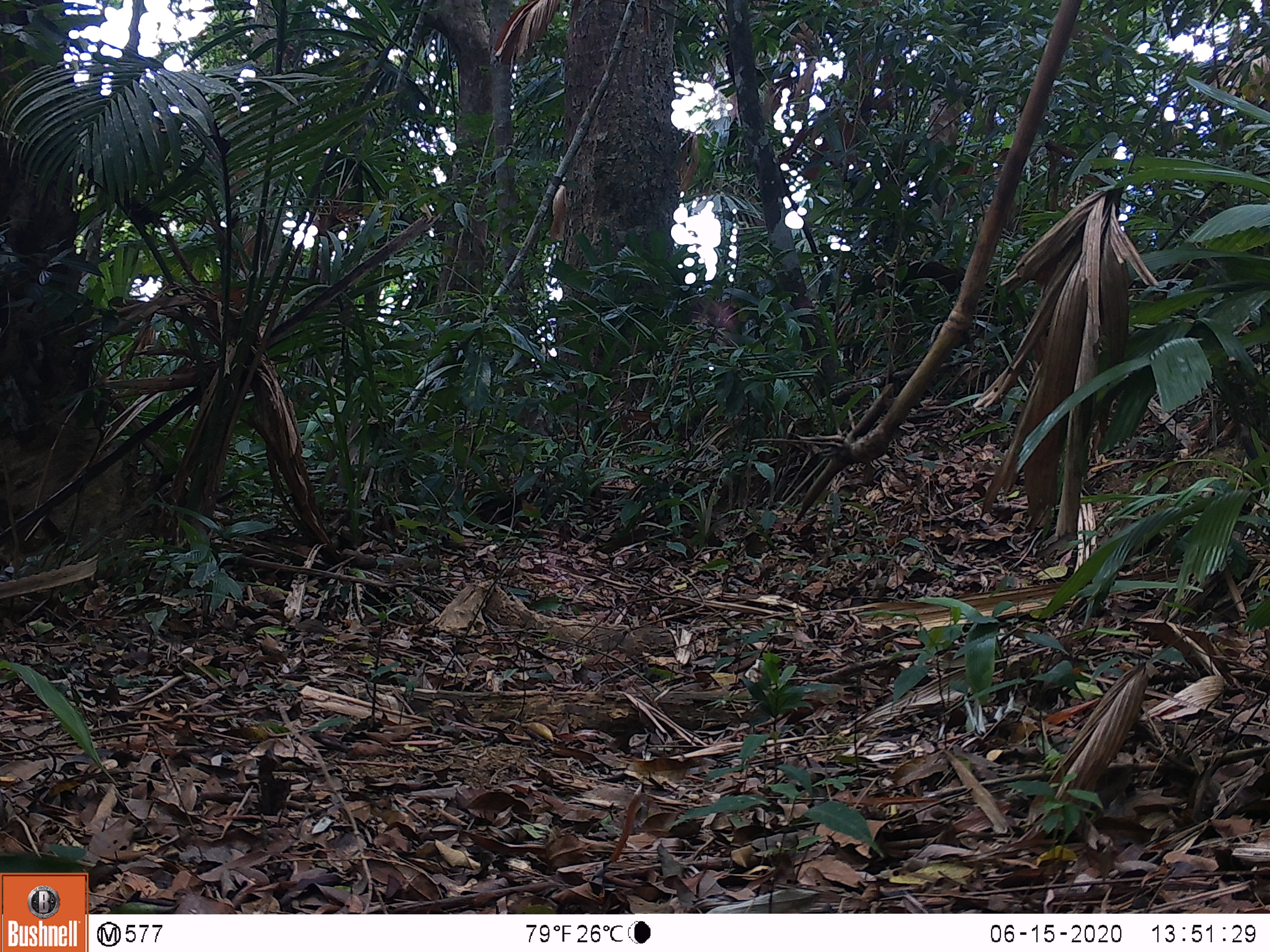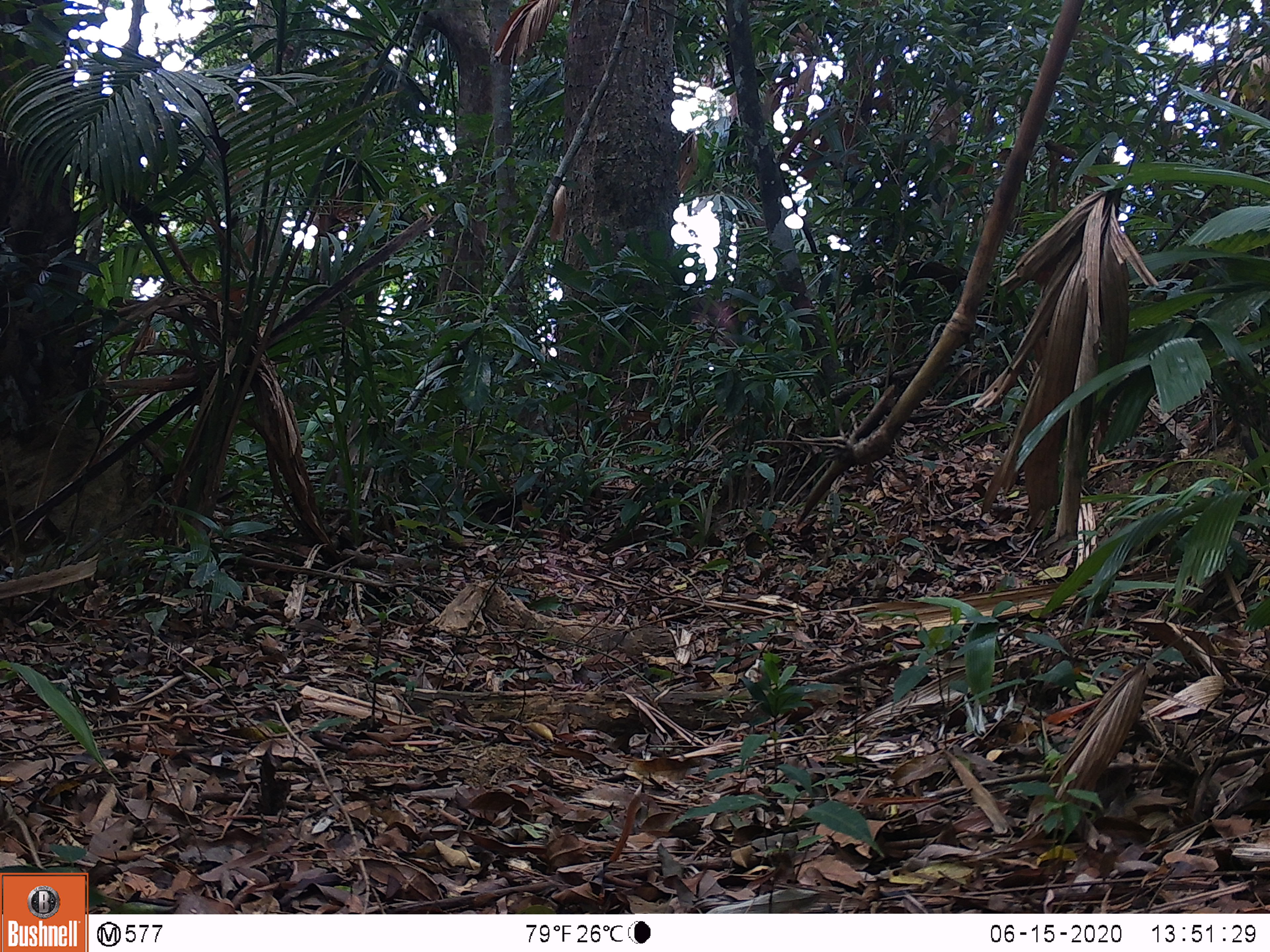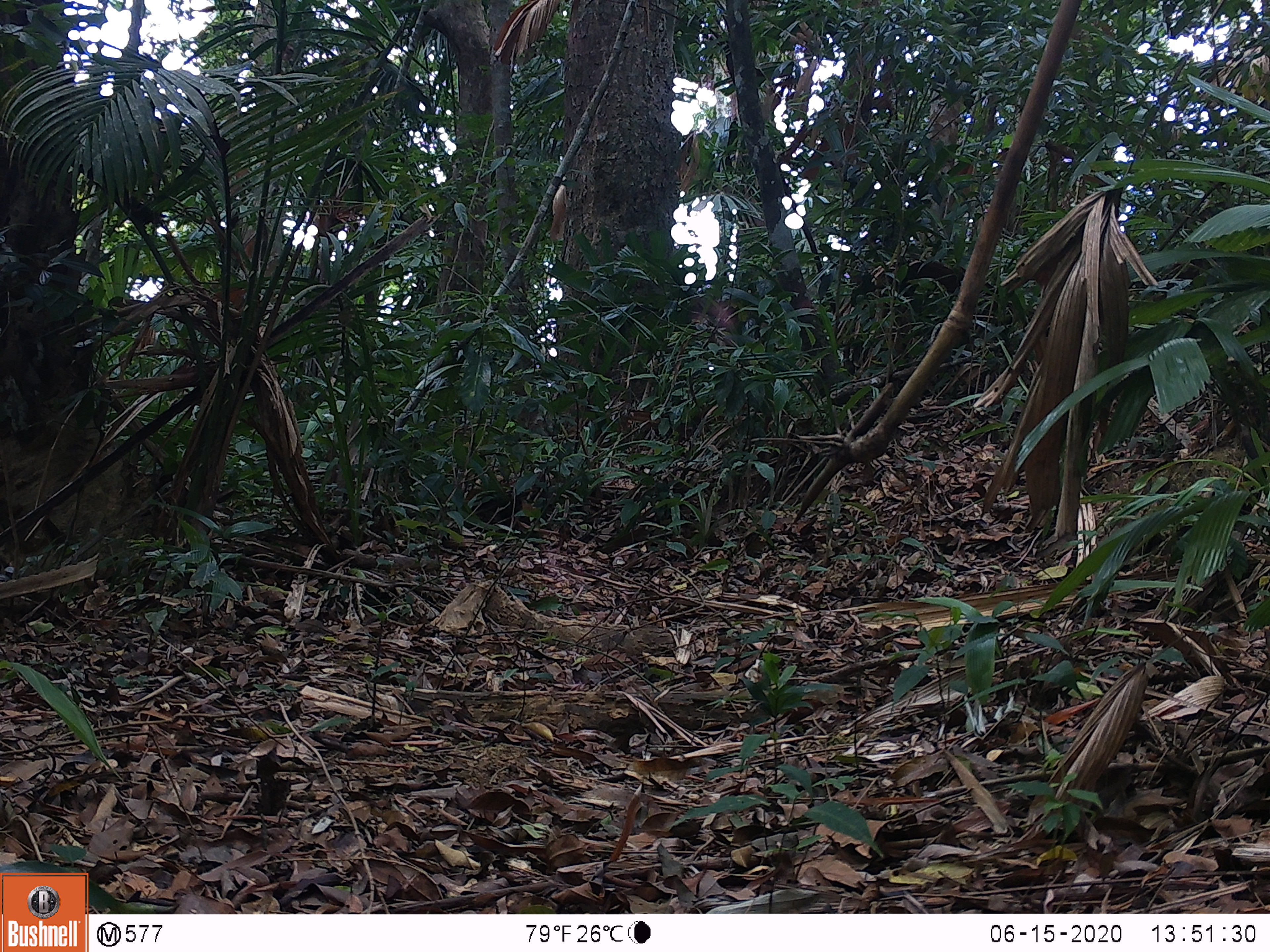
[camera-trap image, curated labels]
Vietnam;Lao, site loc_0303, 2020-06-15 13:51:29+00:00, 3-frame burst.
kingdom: Animalia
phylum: Chordata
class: Mammalia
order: Primates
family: Cercopithecidae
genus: Macaca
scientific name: Macaca nemestrina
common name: pig-tailed macaque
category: pig tailed macaque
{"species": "pig tailed macaque (pig-tailed macaque) (Macaca nemestrina)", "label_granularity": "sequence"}